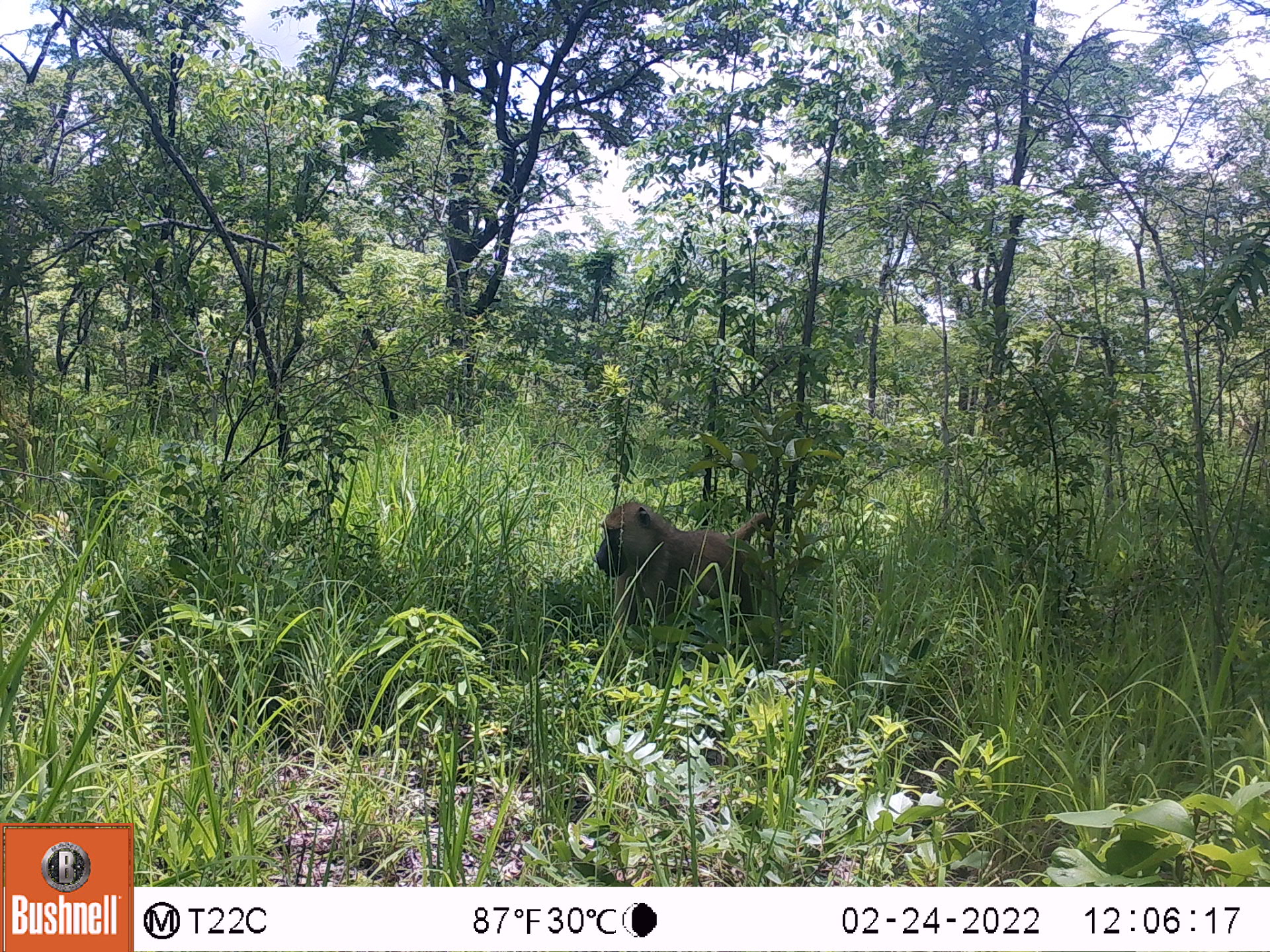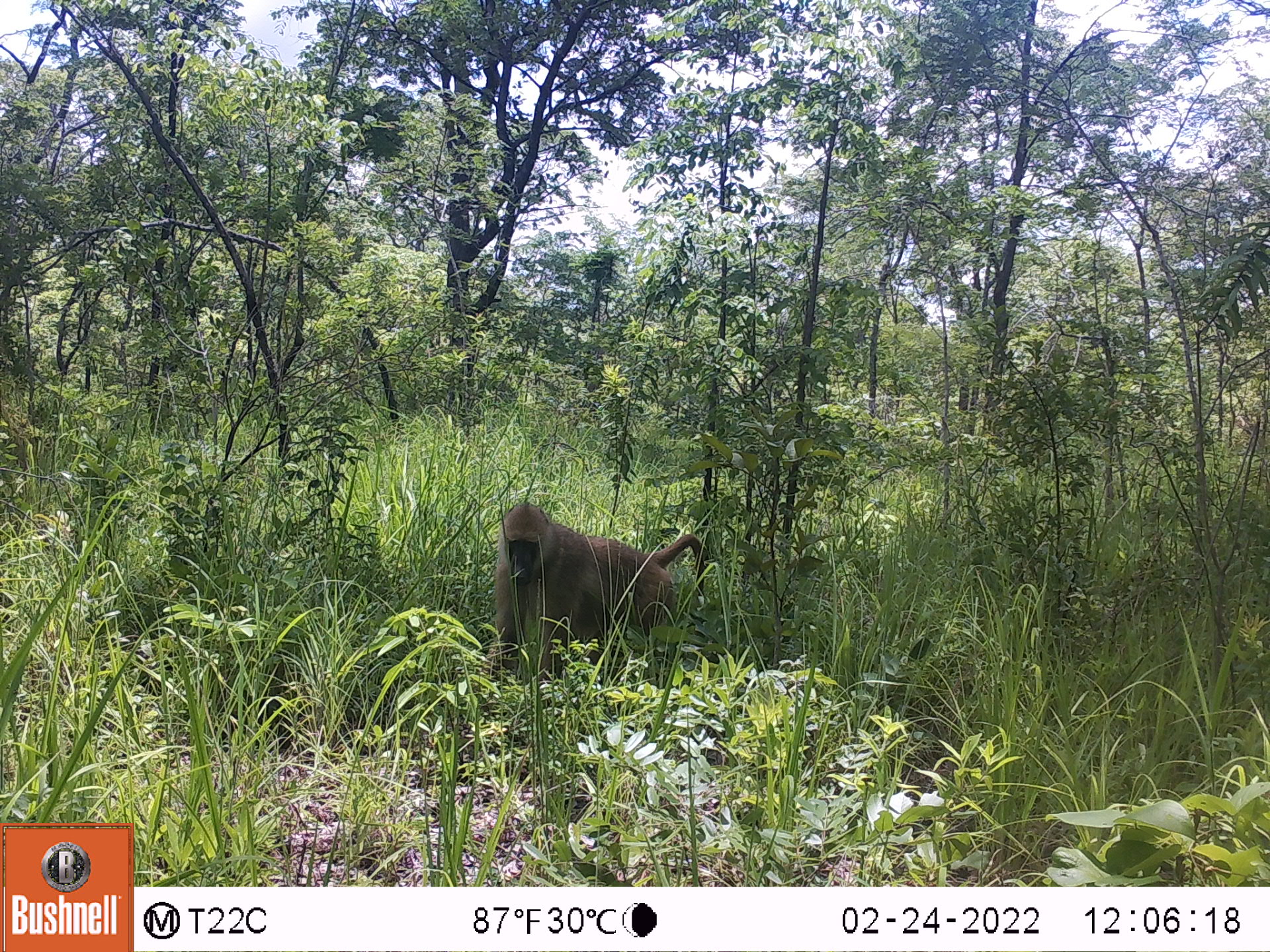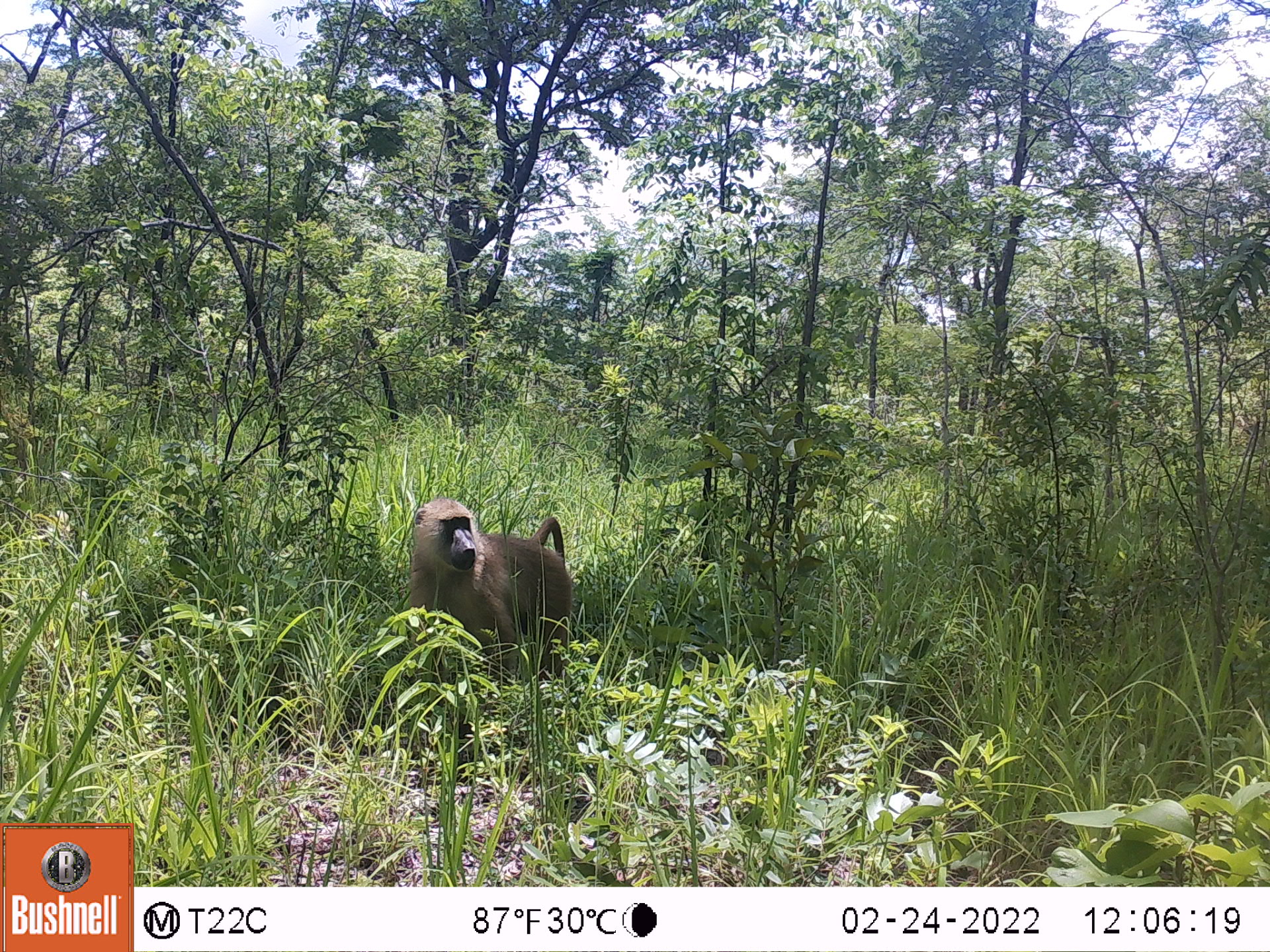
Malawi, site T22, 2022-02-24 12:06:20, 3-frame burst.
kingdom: Animalia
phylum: Chordata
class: Mammalia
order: Primates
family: Cercopithecidae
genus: Papio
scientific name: Papio cynocephalus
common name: yellow baboon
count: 1